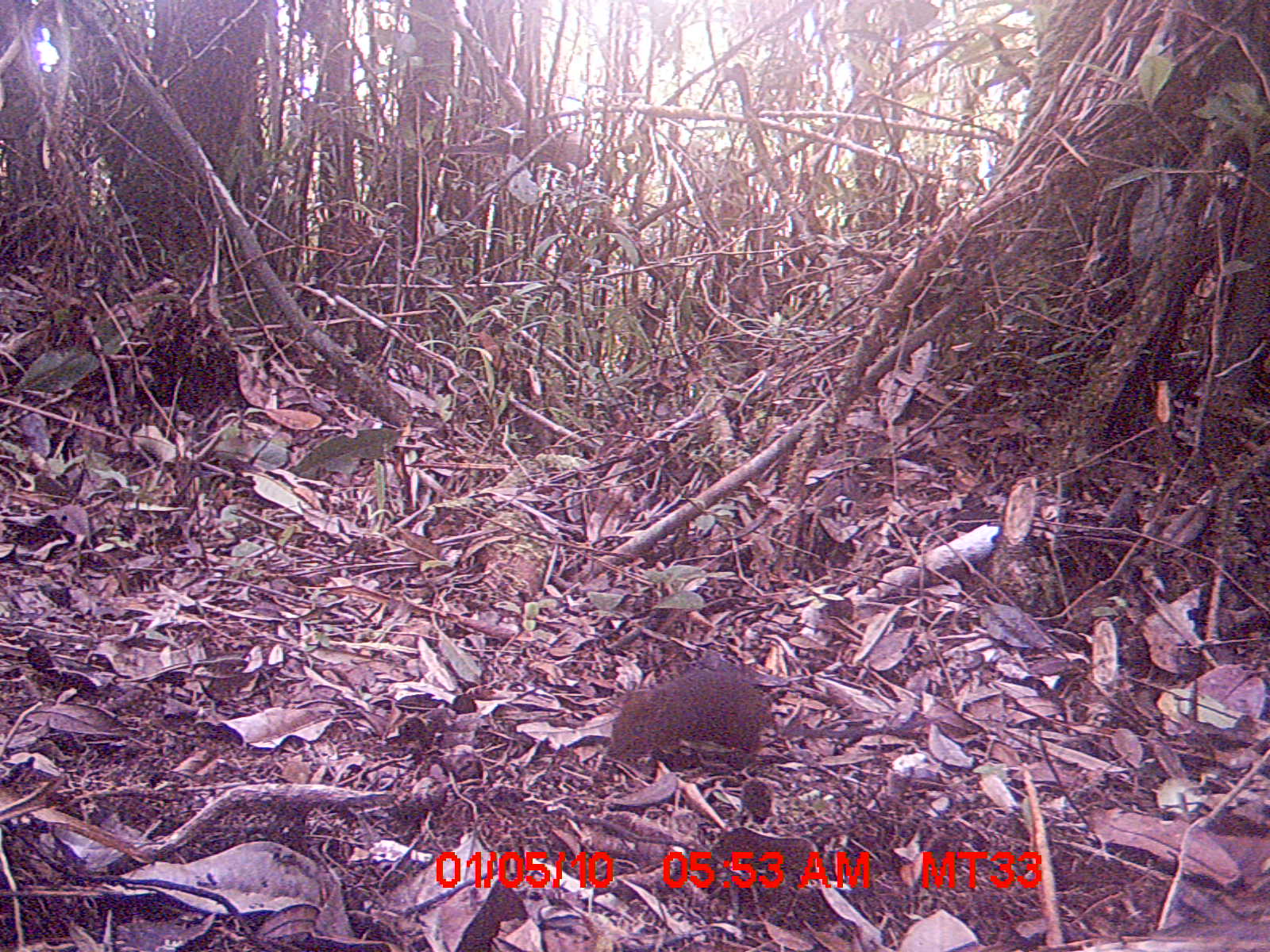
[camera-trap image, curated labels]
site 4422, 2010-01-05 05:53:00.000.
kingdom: Animalia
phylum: Chordata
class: Mammalia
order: Rodentia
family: Nesomyidae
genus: Hypogeomys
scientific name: Hypogeomys antimena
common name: malagasy giant rat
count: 1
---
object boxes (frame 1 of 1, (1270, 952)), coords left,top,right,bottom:
hypogeomys antimena: 604,665,950,771